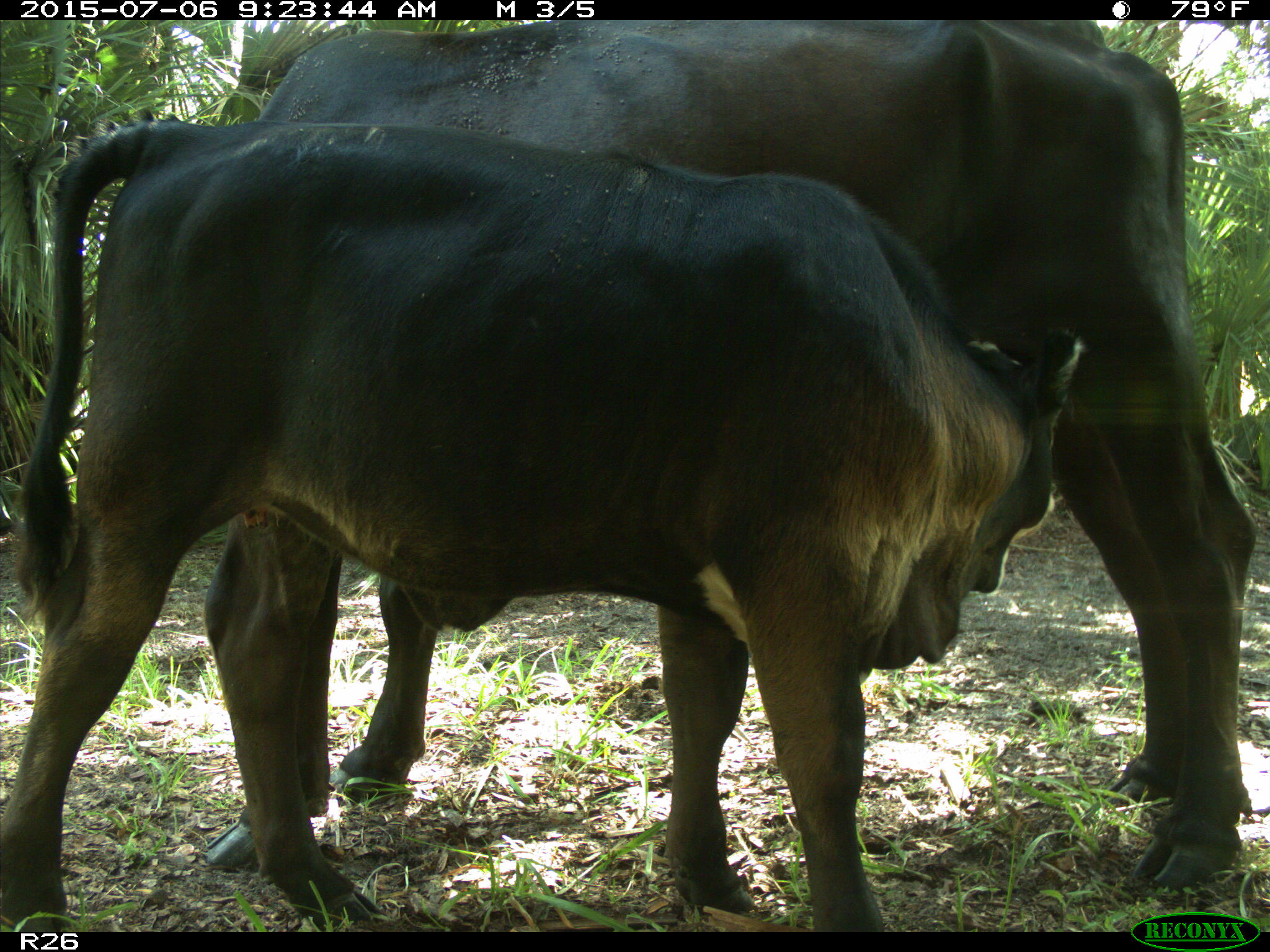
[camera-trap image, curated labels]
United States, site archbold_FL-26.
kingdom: Animalia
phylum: Chordata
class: Mammalia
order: Artiodactyla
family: Bovidae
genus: Bos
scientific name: Bos taurus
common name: domestic cow